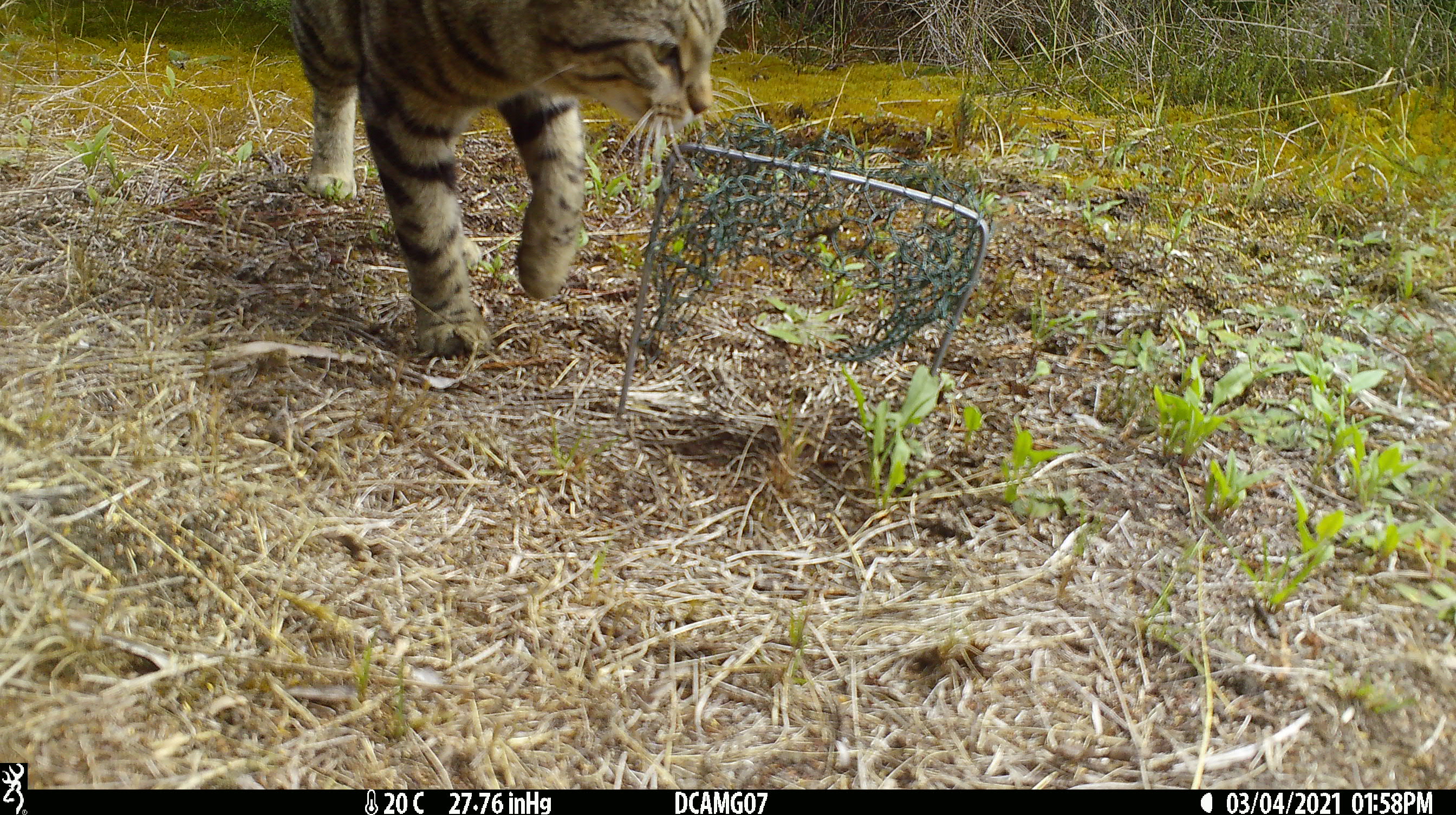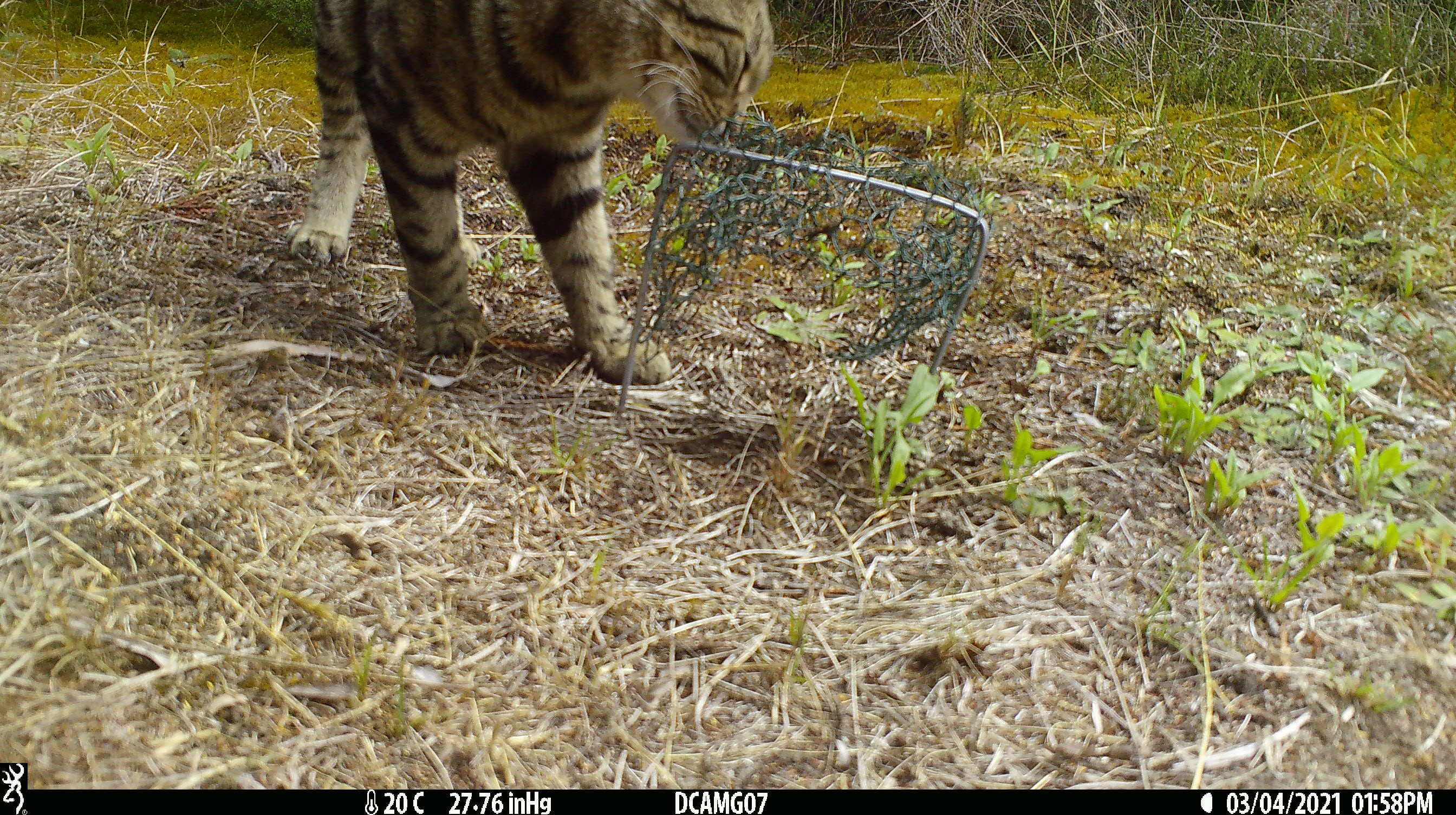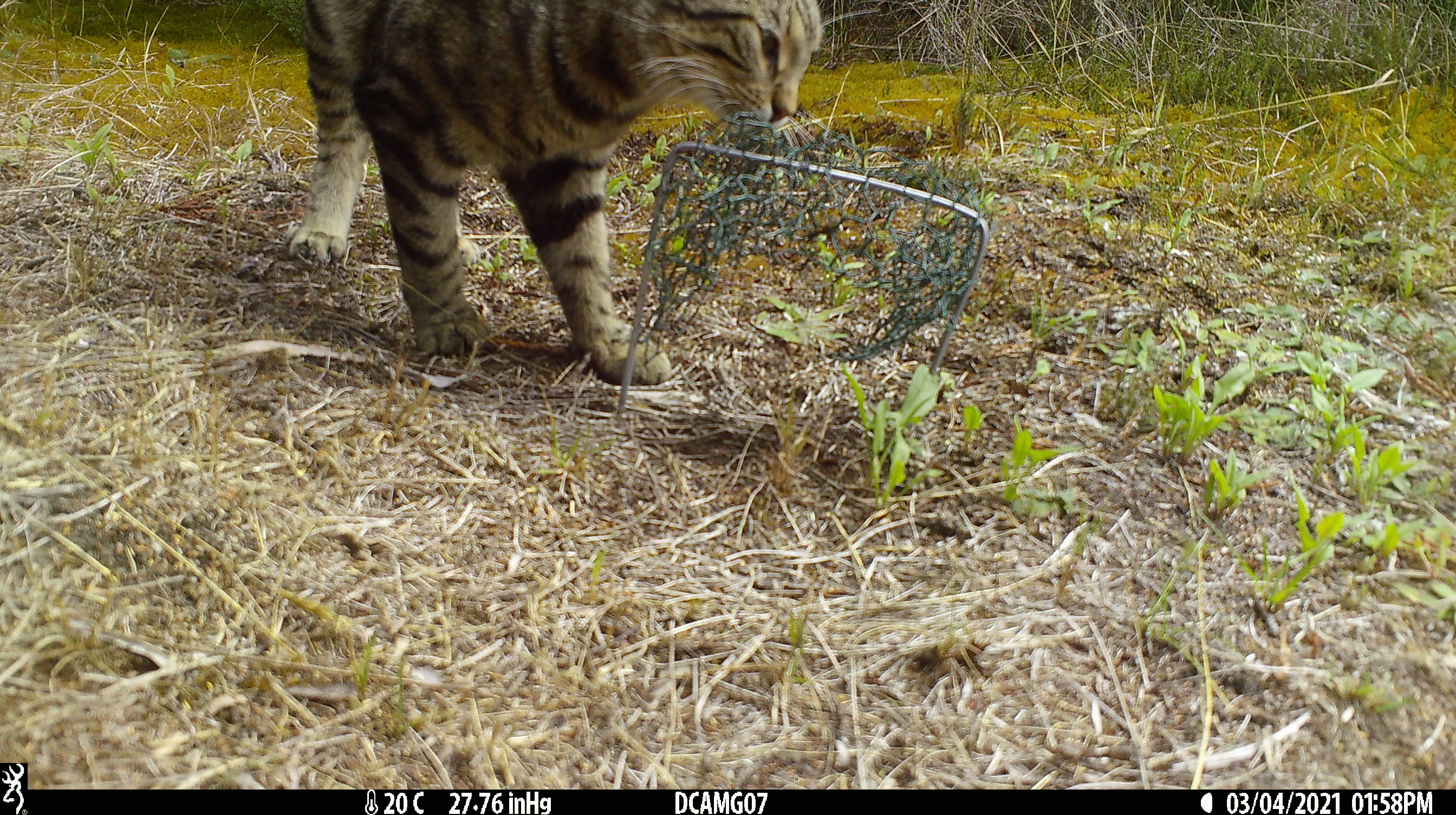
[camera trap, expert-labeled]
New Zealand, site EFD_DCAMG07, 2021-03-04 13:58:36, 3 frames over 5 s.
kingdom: Animalia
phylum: Chordata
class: Mammalia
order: Carnivora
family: Felidae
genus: Felis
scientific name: Felis catus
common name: domestic cat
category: cat